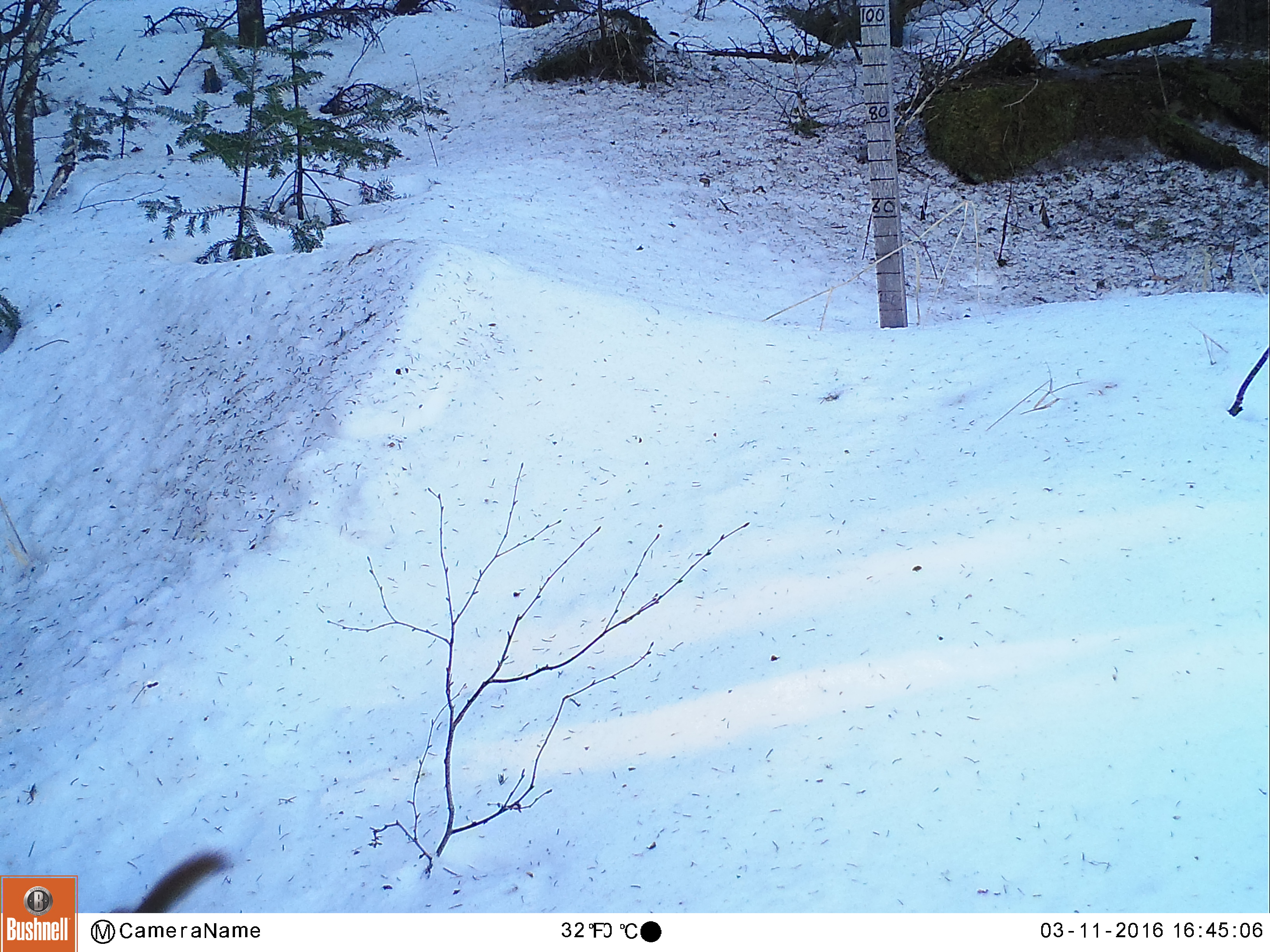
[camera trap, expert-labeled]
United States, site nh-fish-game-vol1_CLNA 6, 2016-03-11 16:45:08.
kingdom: Animalia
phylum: Chordata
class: Mammalia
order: Rodentia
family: Sciuridae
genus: Tamiasciurus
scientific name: Tamiasciurus hudsonicus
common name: red squirrel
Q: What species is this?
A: Red squirrel (Tamiasciurus hudsonicus).